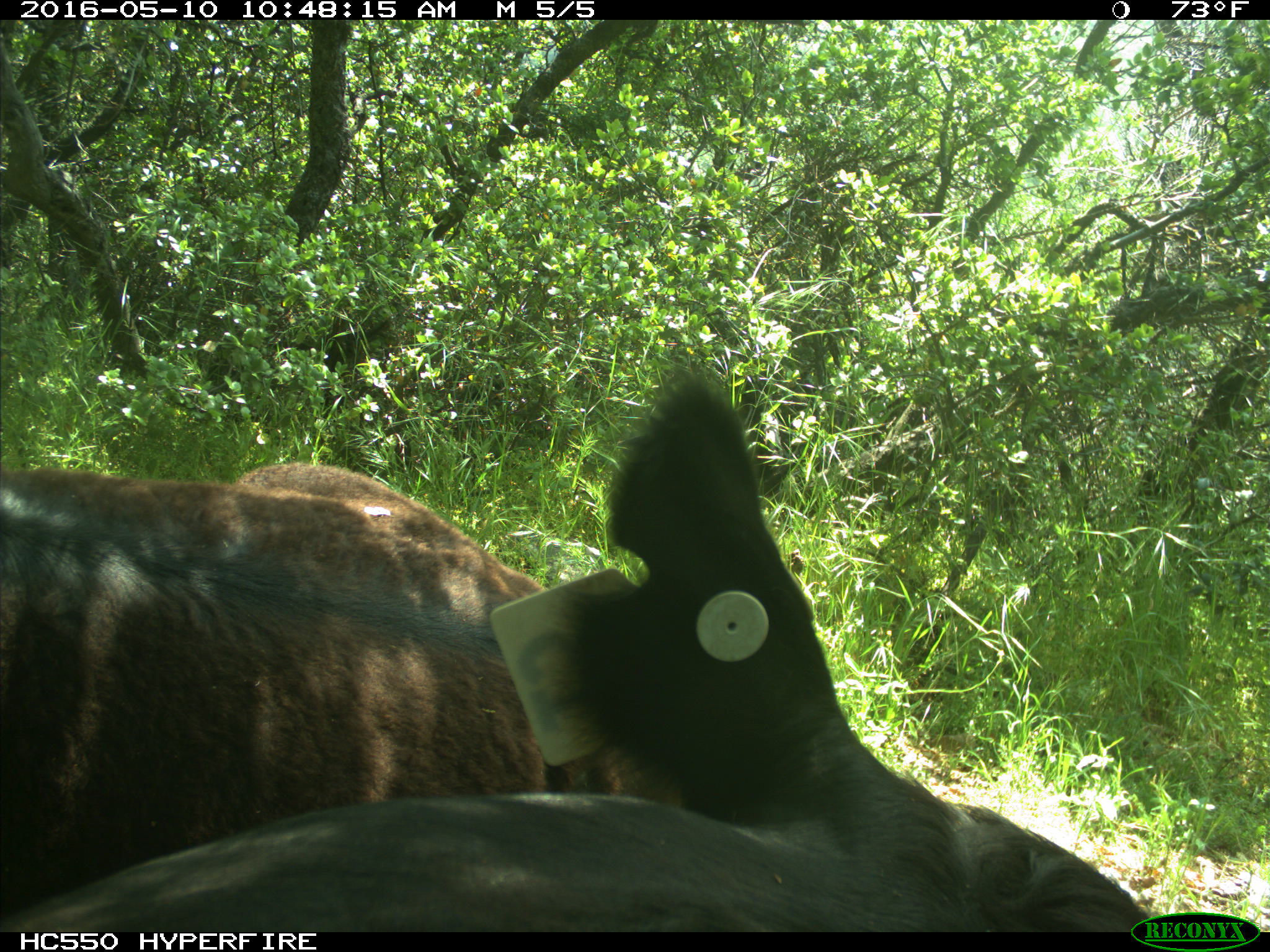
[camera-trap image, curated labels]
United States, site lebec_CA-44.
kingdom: Animalia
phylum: Chordata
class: Mammalia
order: Artiodactyla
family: Bovidae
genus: Bos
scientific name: Bos taurus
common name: domestic cow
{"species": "Bos taurus (domestic cow)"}